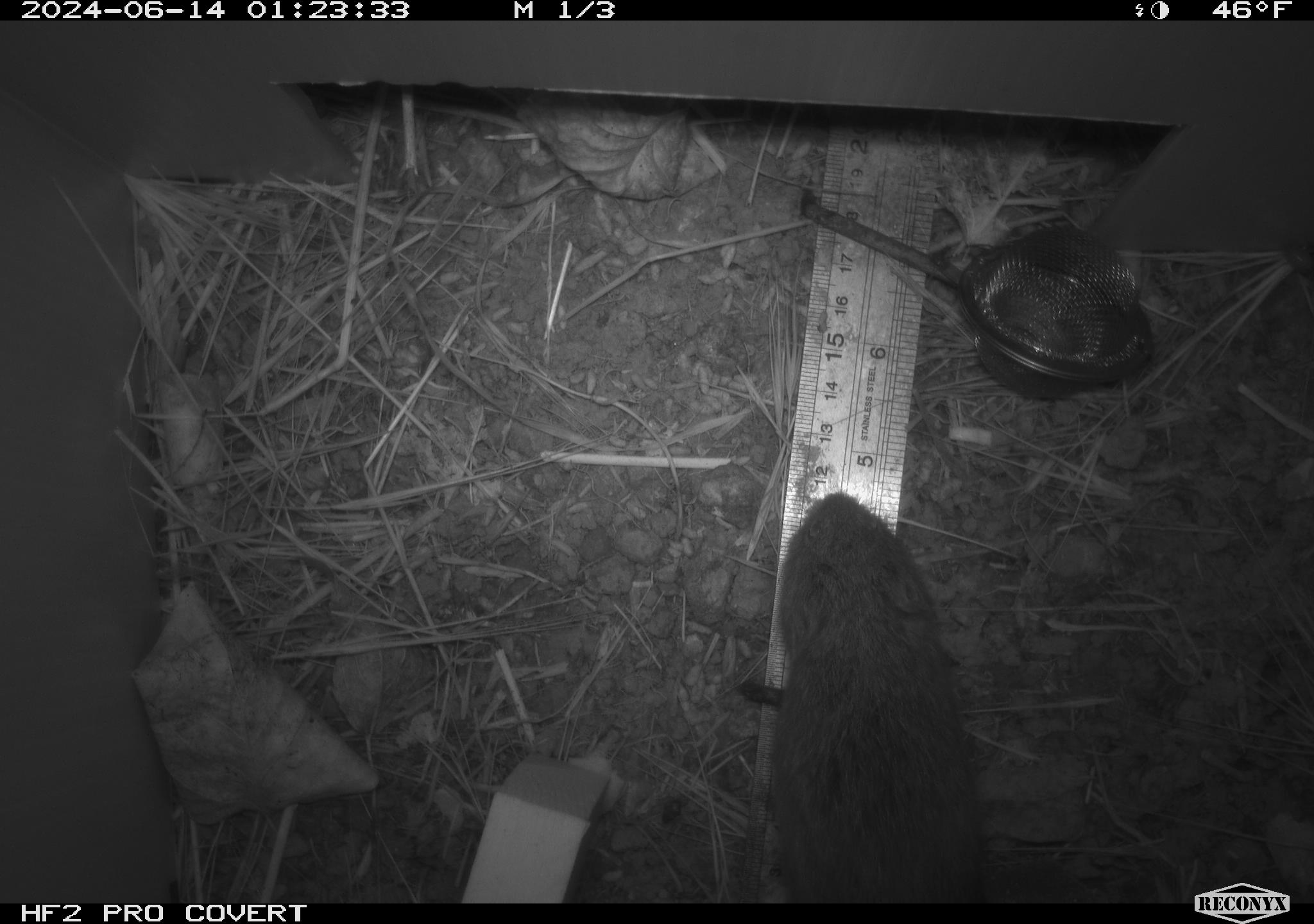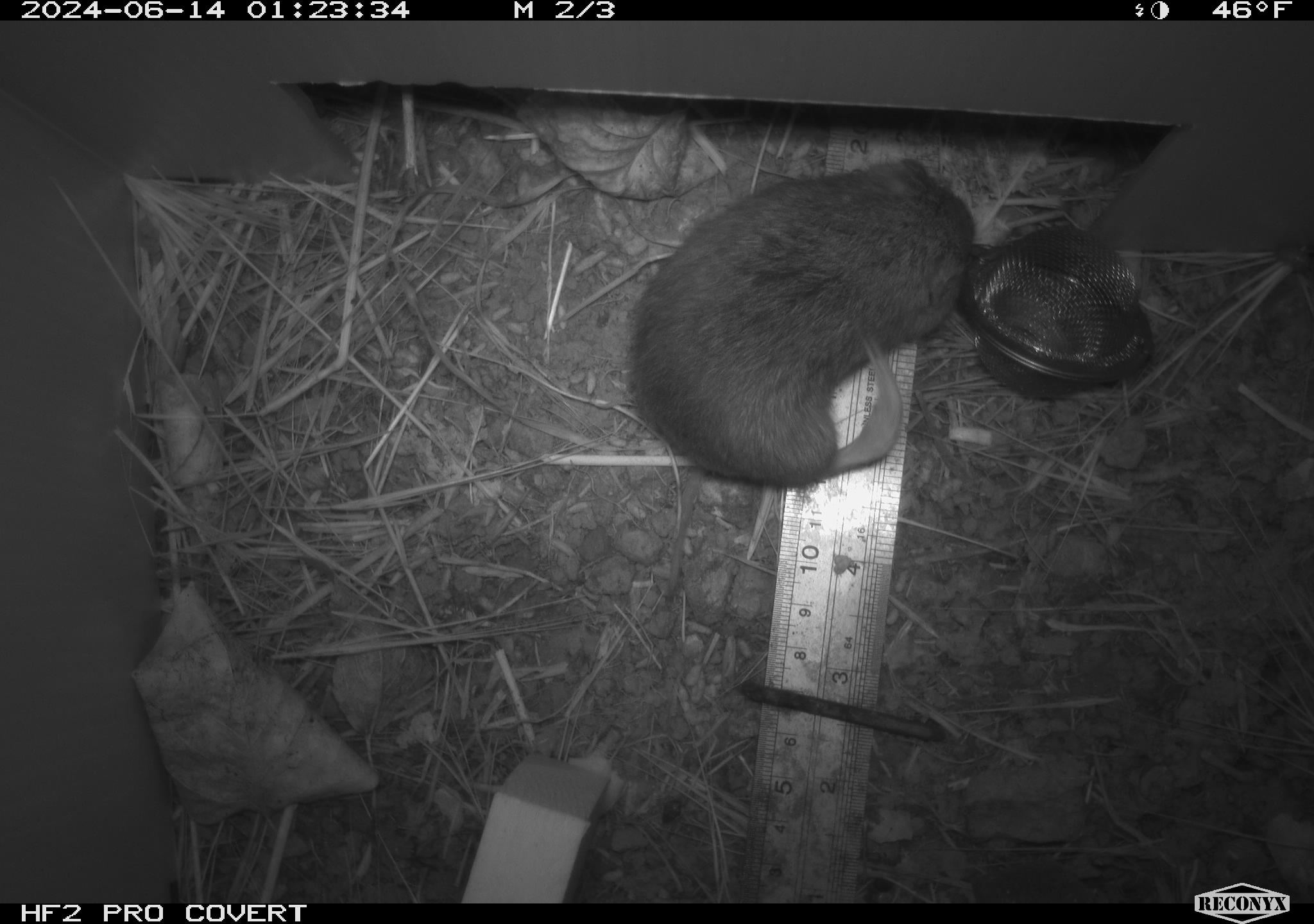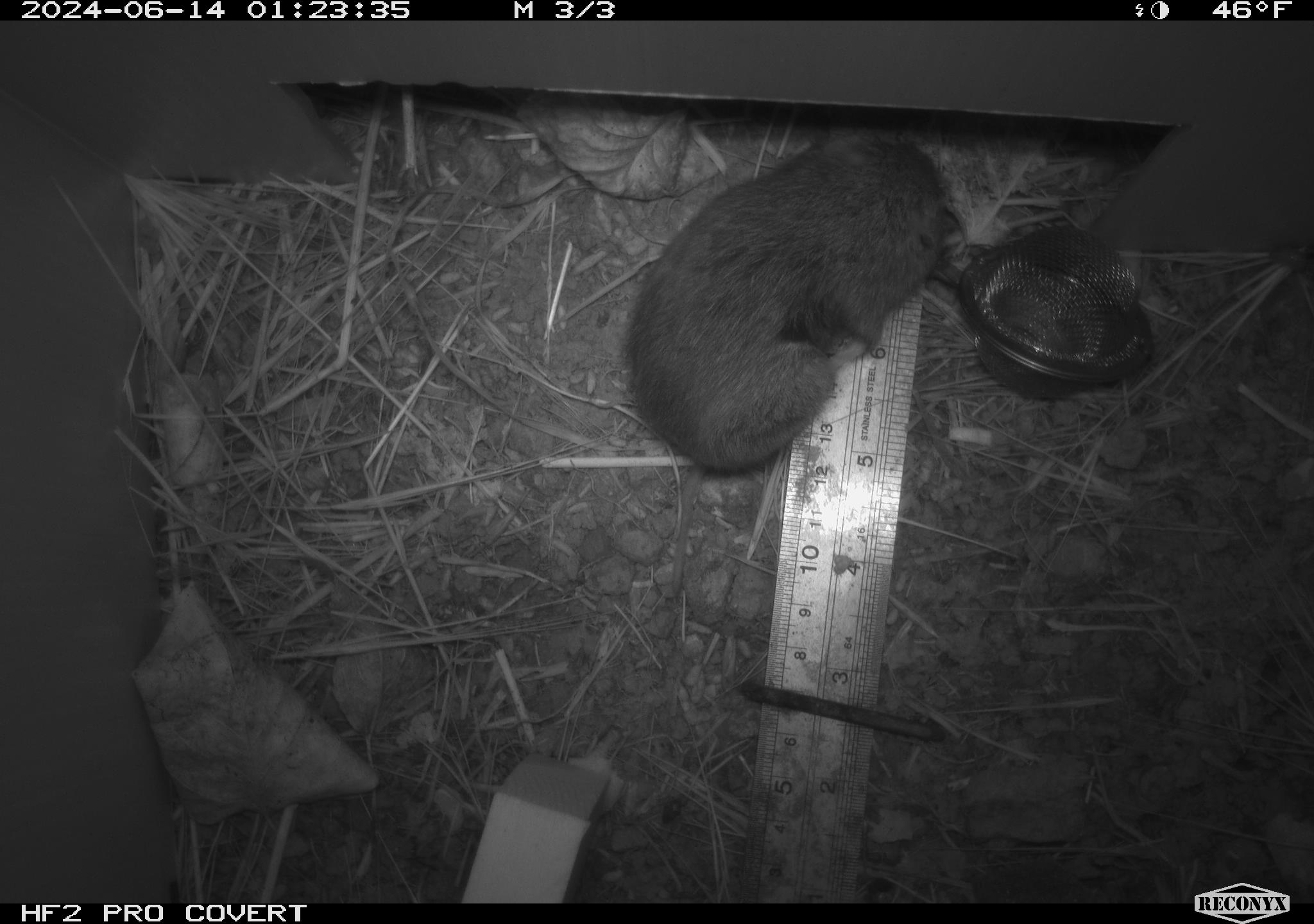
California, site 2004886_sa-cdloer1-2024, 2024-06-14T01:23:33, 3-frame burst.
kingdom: Animalia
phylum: Chordata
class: Mammalia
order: Rodentia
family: Cricetidae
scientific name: Arvicolinae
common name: voles, lemmings, and muskrats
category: arvicolinae subfamily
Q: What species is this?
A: Arvicolinae subfamily (voles, lemmings, and muskrats) (Arvicolinae).